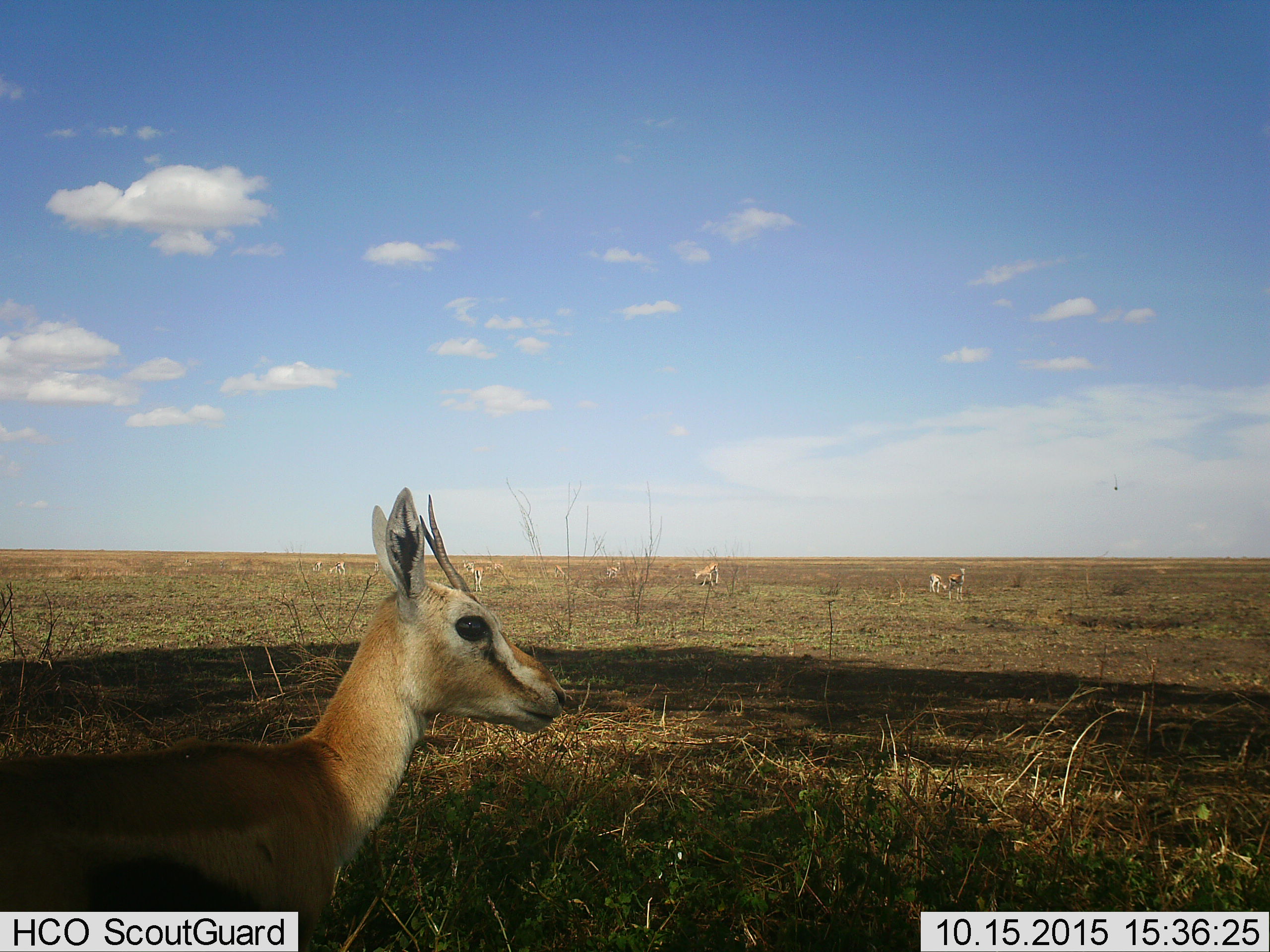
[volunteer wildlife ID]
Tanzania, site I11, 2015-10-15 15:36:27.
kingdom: Animalia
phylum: Chordata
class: Mammalia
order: Artiodactyla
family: Bovidae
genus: Eudorcas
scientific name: Eudorcas thomsonii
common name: thomson's gazelle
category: gazellethomsons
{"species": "gazellethomsons (thomson's gazelle) (Eudorcas thomsonii)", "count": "11-50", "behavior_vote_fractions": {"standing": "100%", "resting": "0%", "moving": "29%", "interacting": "0%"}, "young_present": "29%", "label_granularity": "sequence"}